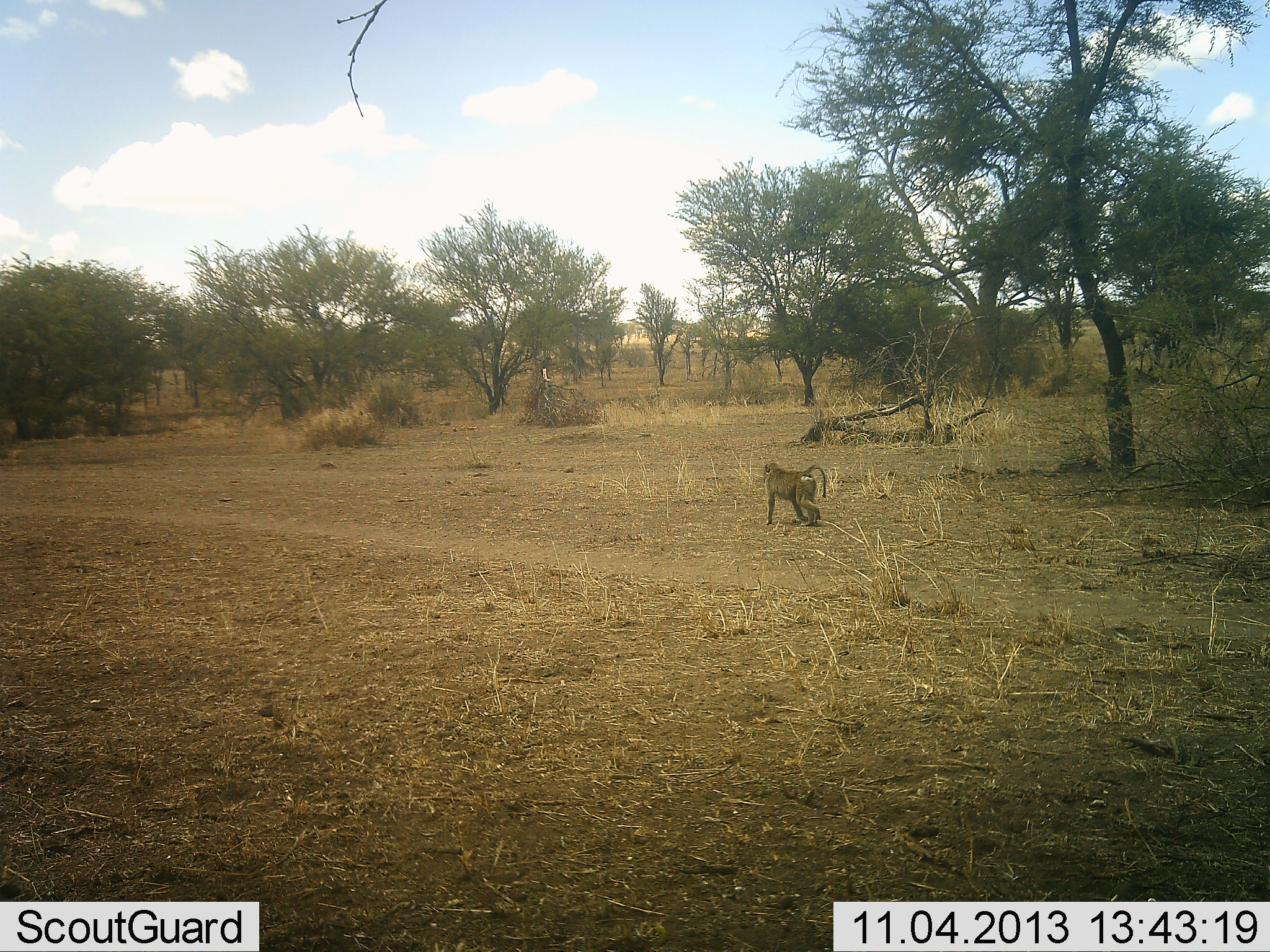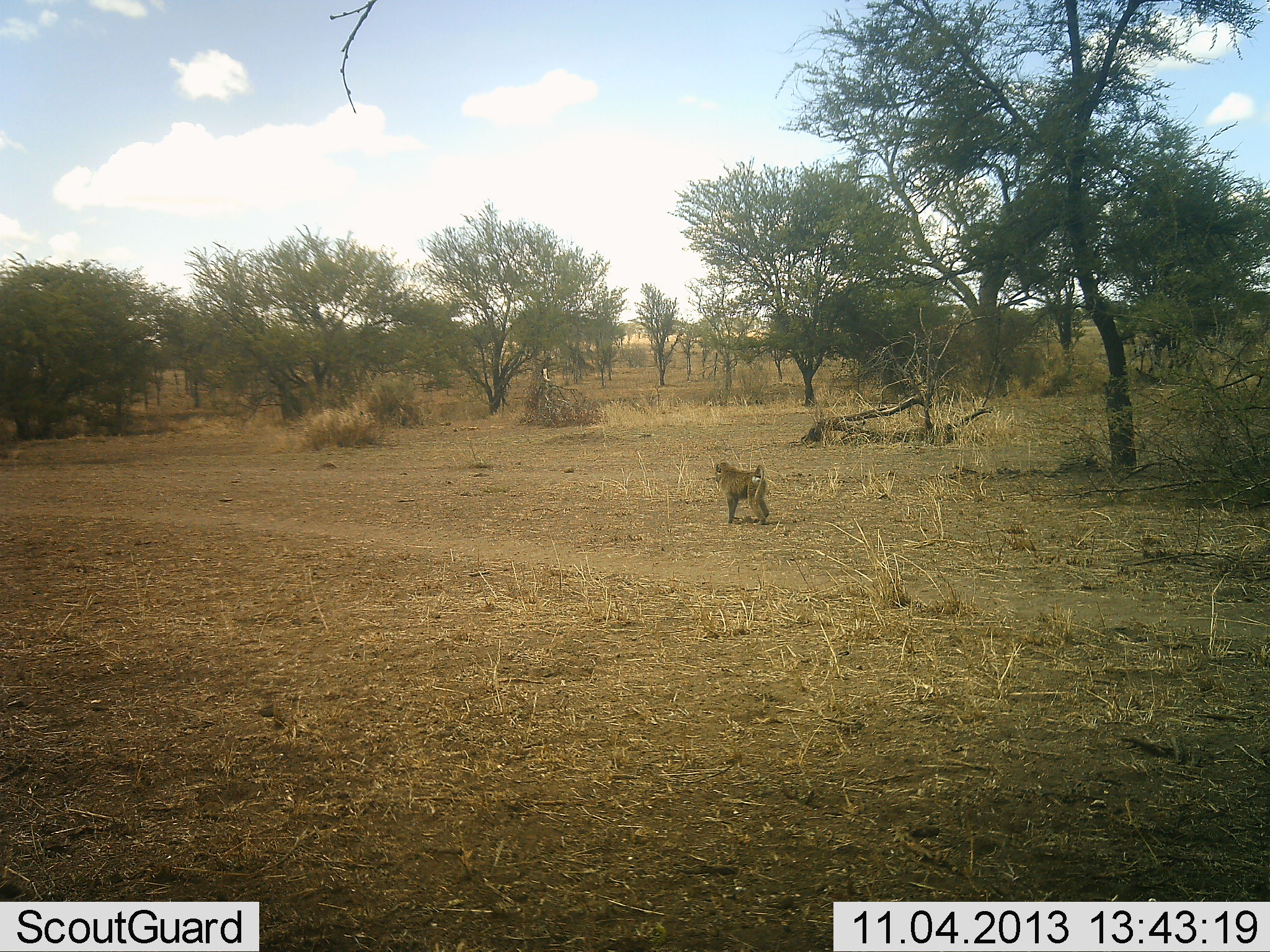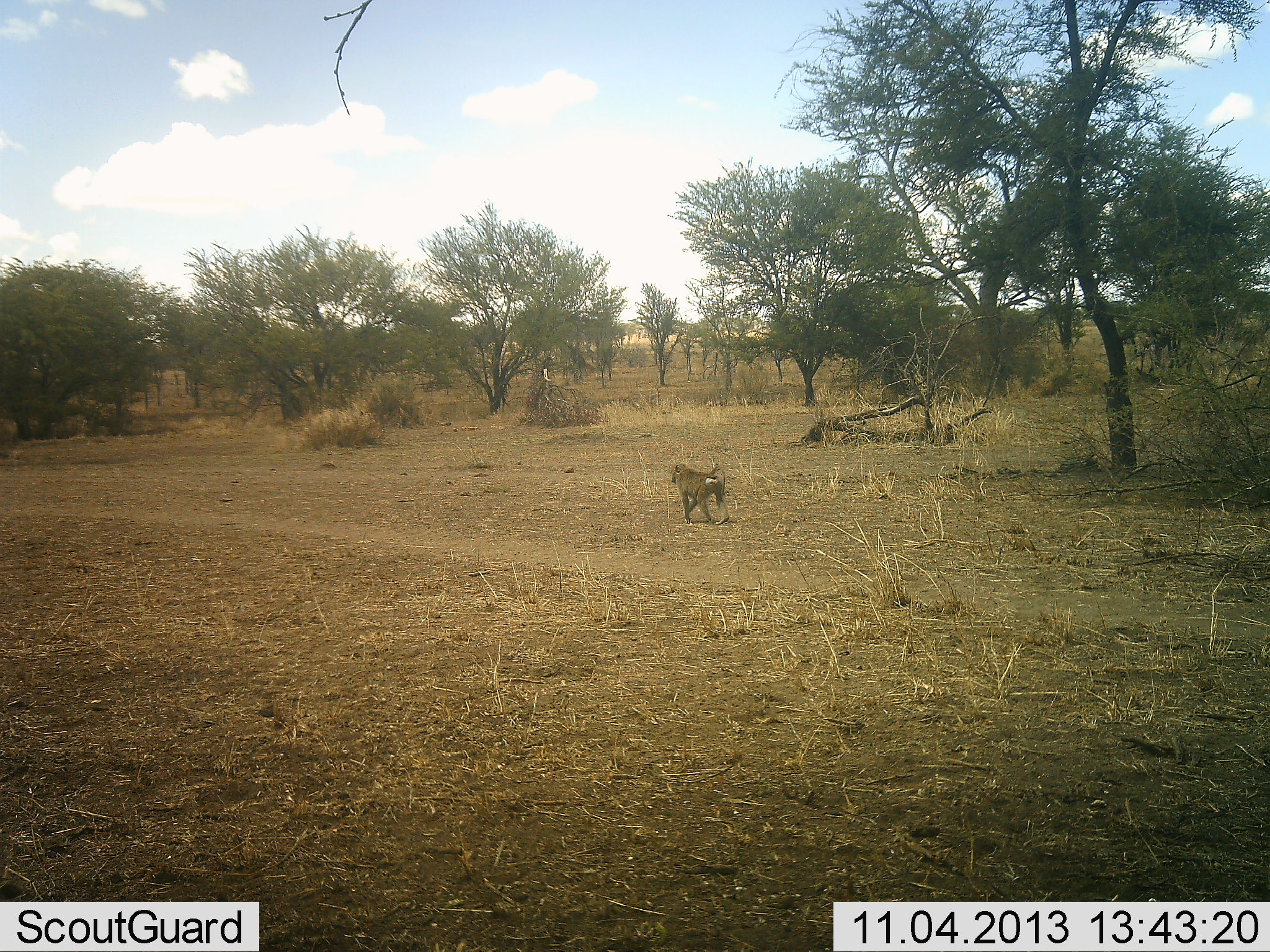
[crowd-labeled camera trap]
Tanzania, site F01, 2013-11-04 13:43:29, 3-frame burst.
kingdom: Animalia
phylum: Chordata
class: Mammalia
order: Primates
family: Cercopithecidae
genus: Papio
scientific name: Papio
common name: baboon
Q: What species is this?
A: Baboon (Papio).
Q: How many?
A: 1.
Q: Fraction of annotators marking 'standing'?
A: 40%.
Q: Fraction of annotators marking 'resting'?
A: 0%.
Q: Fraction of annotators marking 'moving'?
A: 80%.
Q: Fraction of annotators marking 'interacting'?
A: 0%.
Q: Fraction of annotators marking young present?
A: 0%.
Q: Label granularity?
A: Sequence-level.